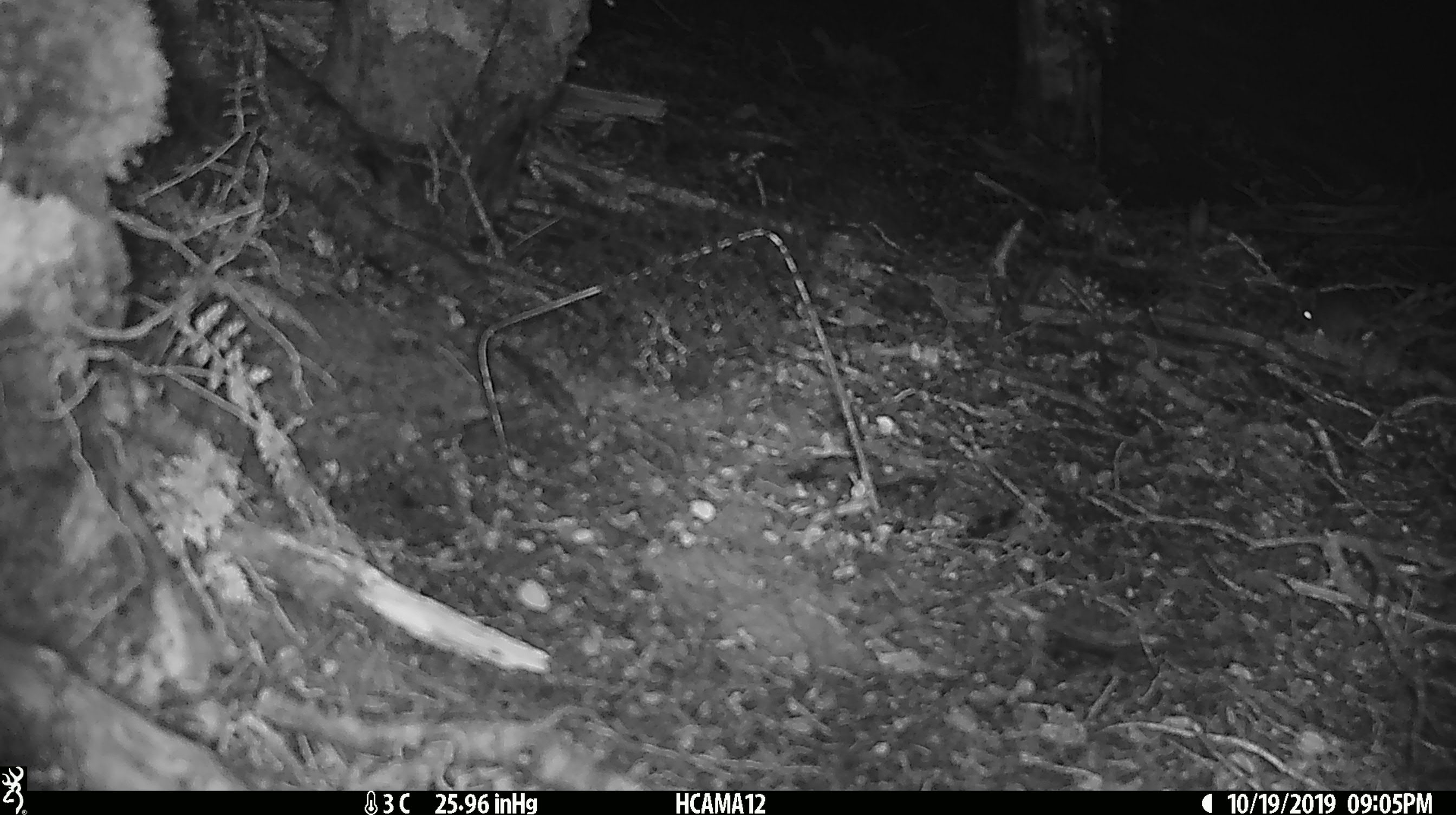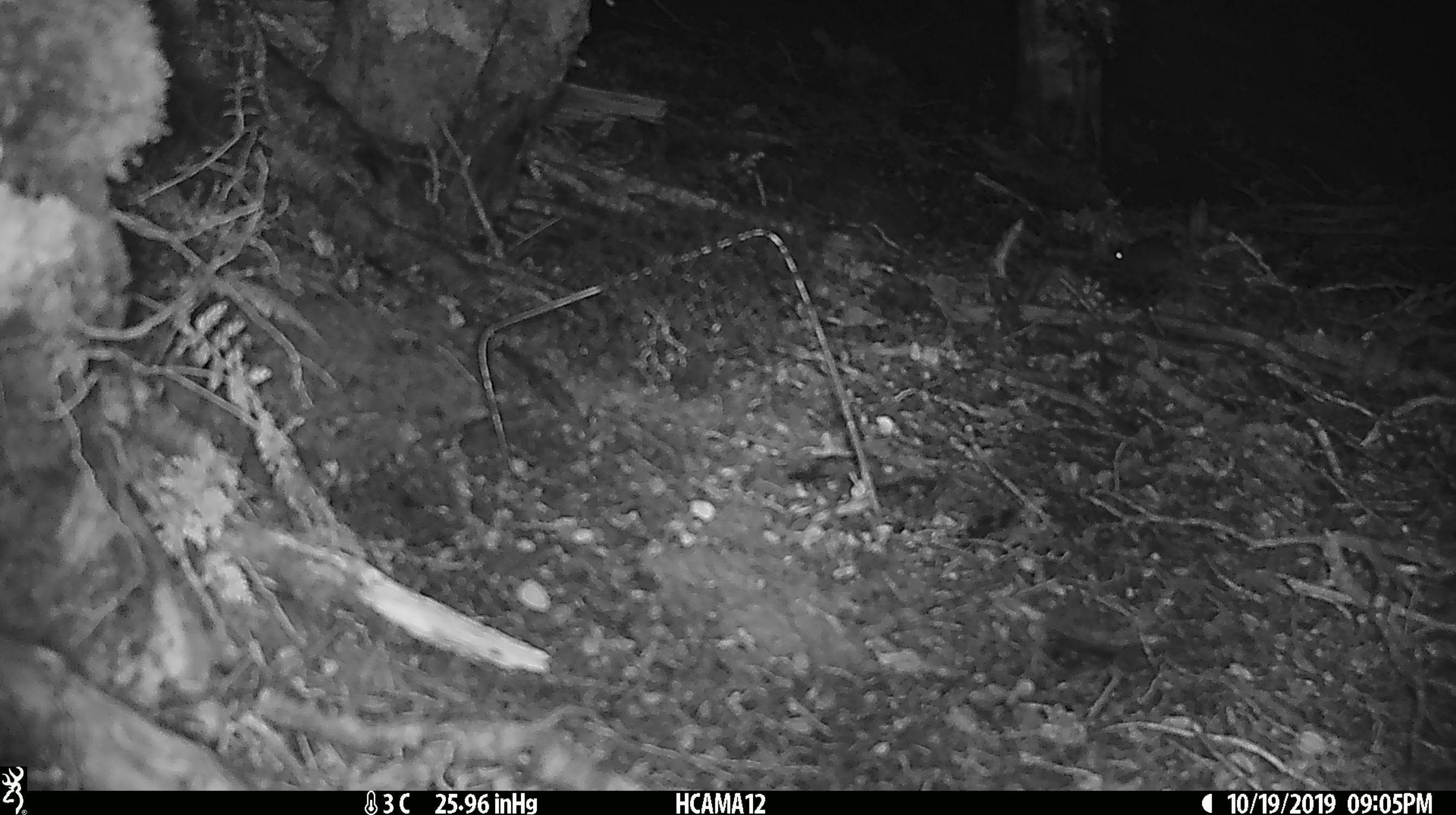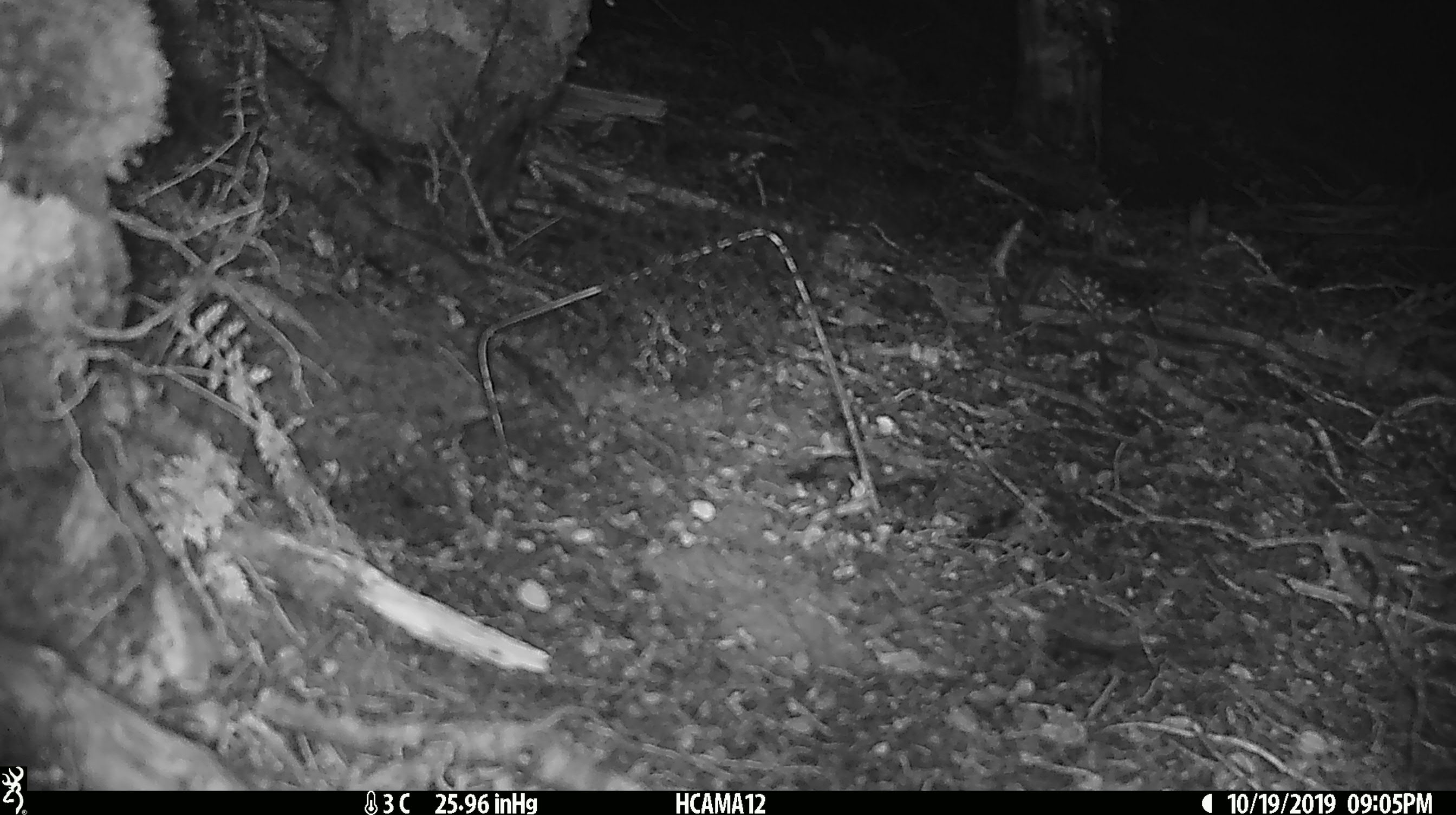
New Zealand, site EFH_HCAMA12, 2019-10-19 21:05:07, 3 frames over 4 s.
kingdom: Animalia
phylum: Chordata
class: Mammalia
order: Rodentia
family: Muridae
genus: Mus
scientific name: Mus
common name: mouse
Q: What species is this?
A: Mouse (Mus).